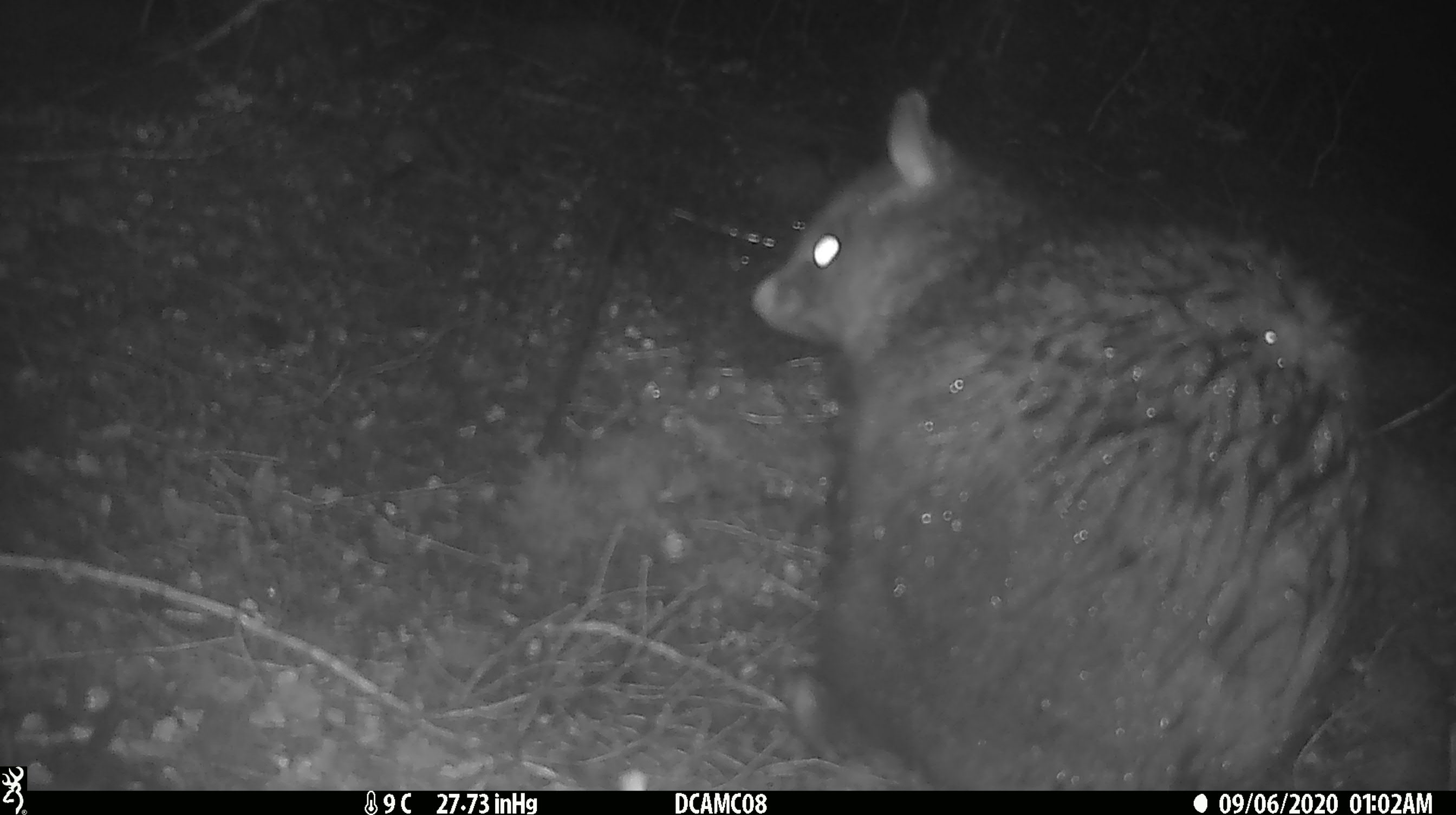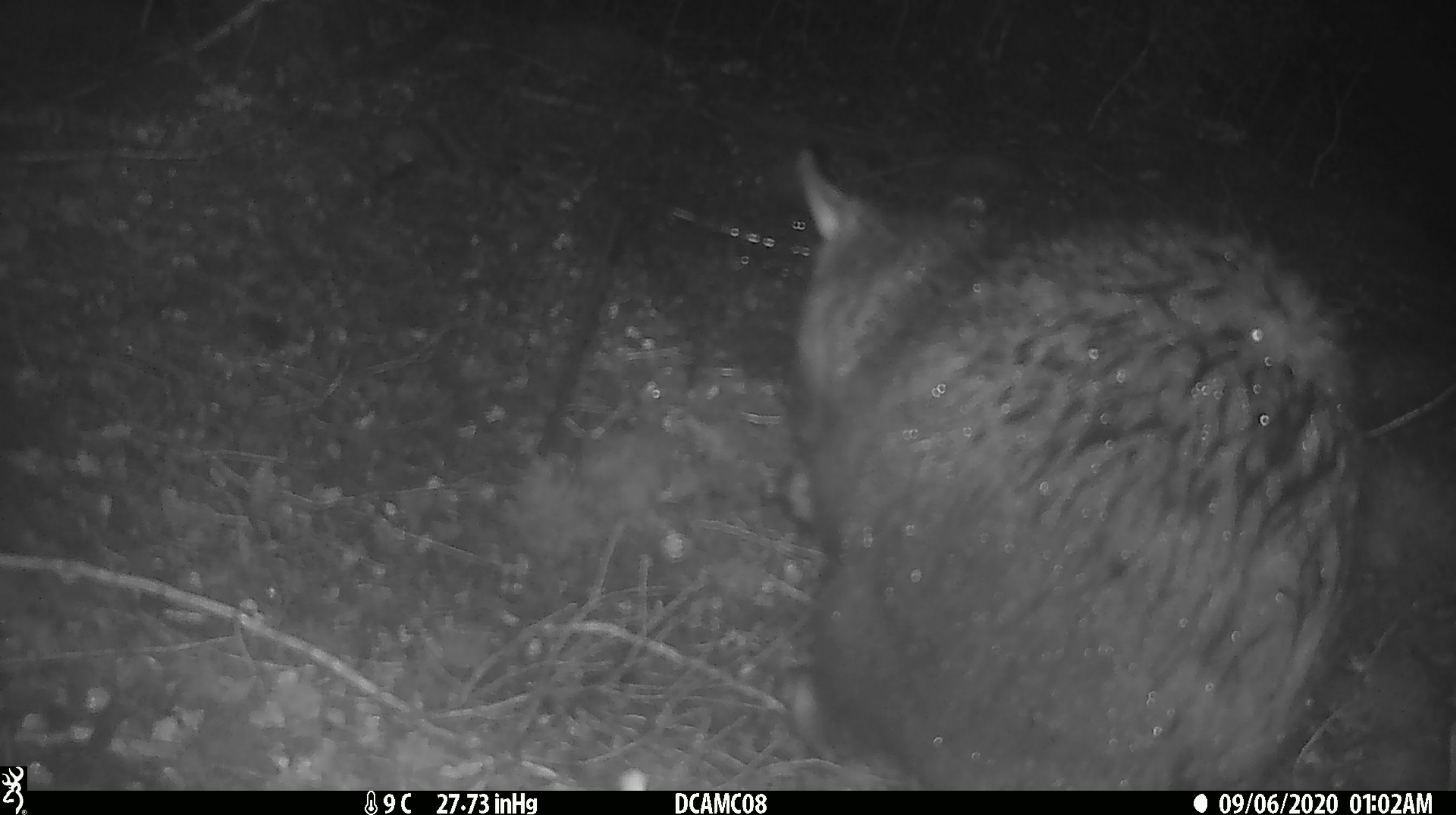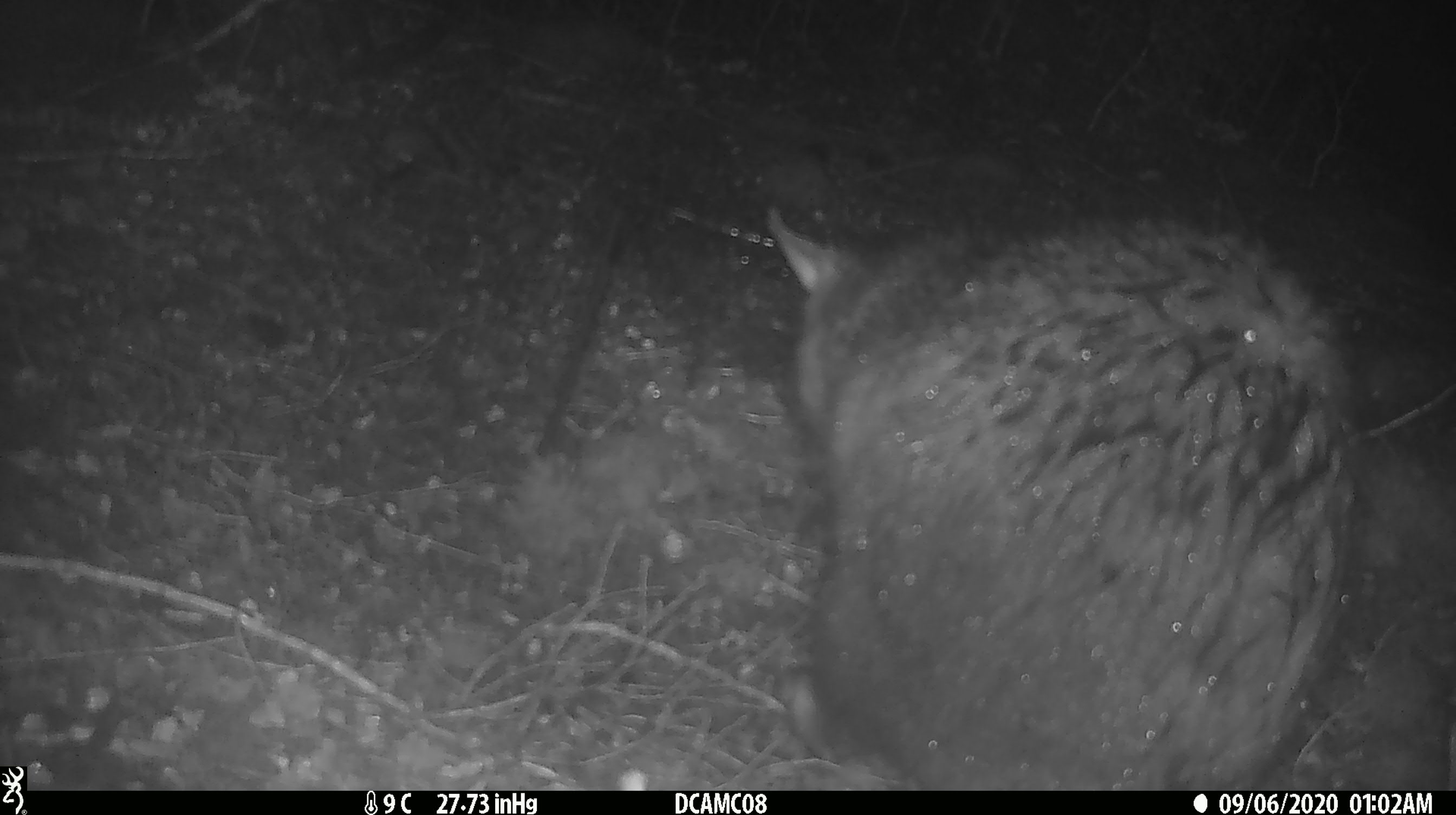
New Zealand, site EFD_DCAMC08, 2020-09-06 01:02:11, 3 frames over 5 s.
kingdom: Animalia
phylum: Chordata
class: Mammalia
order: Diprotodontia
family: Phalangeridae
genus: Trichosurus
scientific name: Trichosurus vulpecula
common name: common brushtail possum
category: possum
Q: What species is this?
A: Possum (common brushtail possum) (Trichosurus vulpecula).